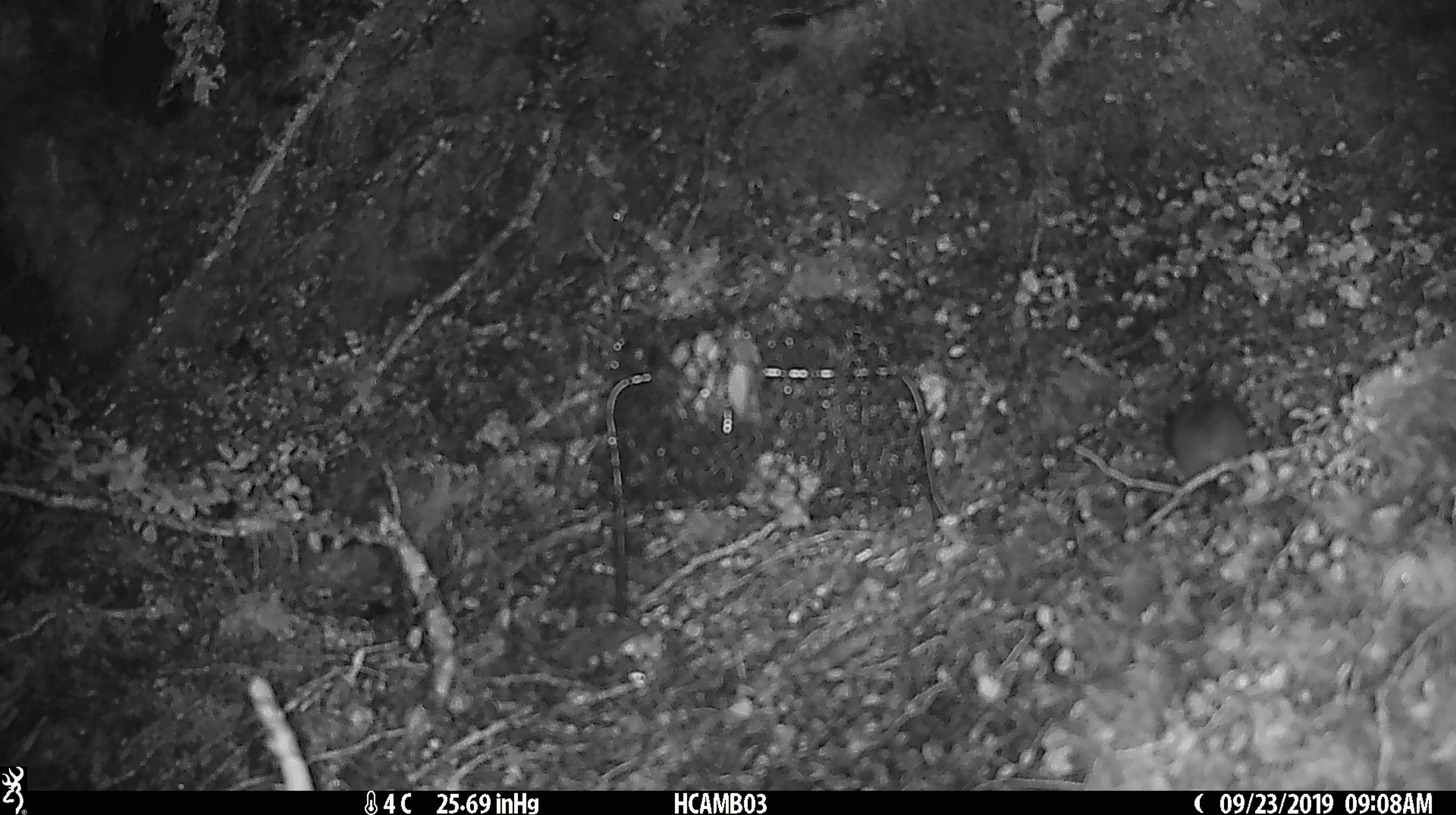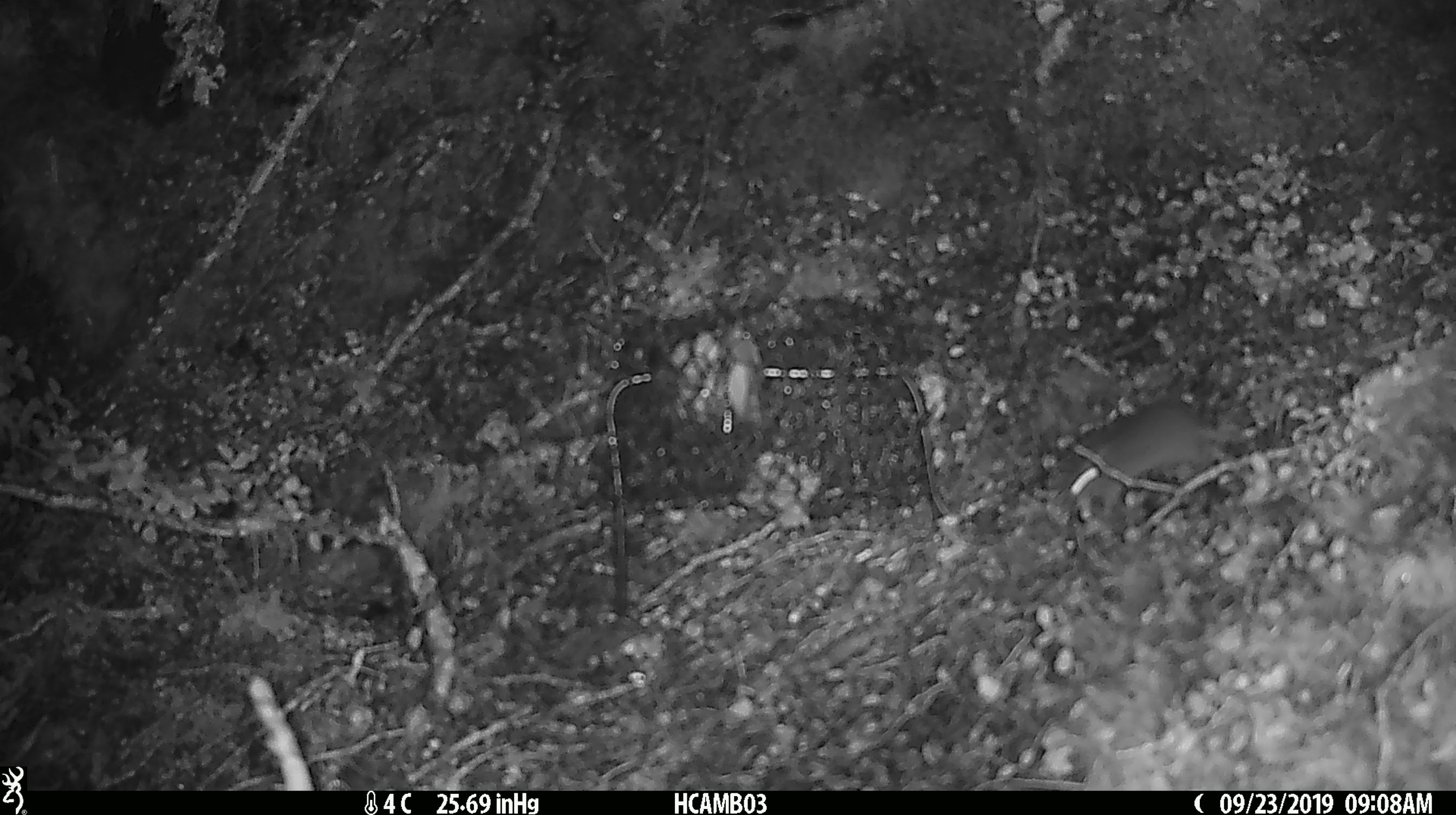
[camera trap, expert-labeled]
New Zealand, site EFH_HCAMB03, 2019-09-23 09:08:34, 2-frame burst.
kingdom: Animalia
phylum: Chordata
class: Mammalia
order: Rodentia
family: Muridae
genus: Mus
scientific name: Mus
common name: mouse